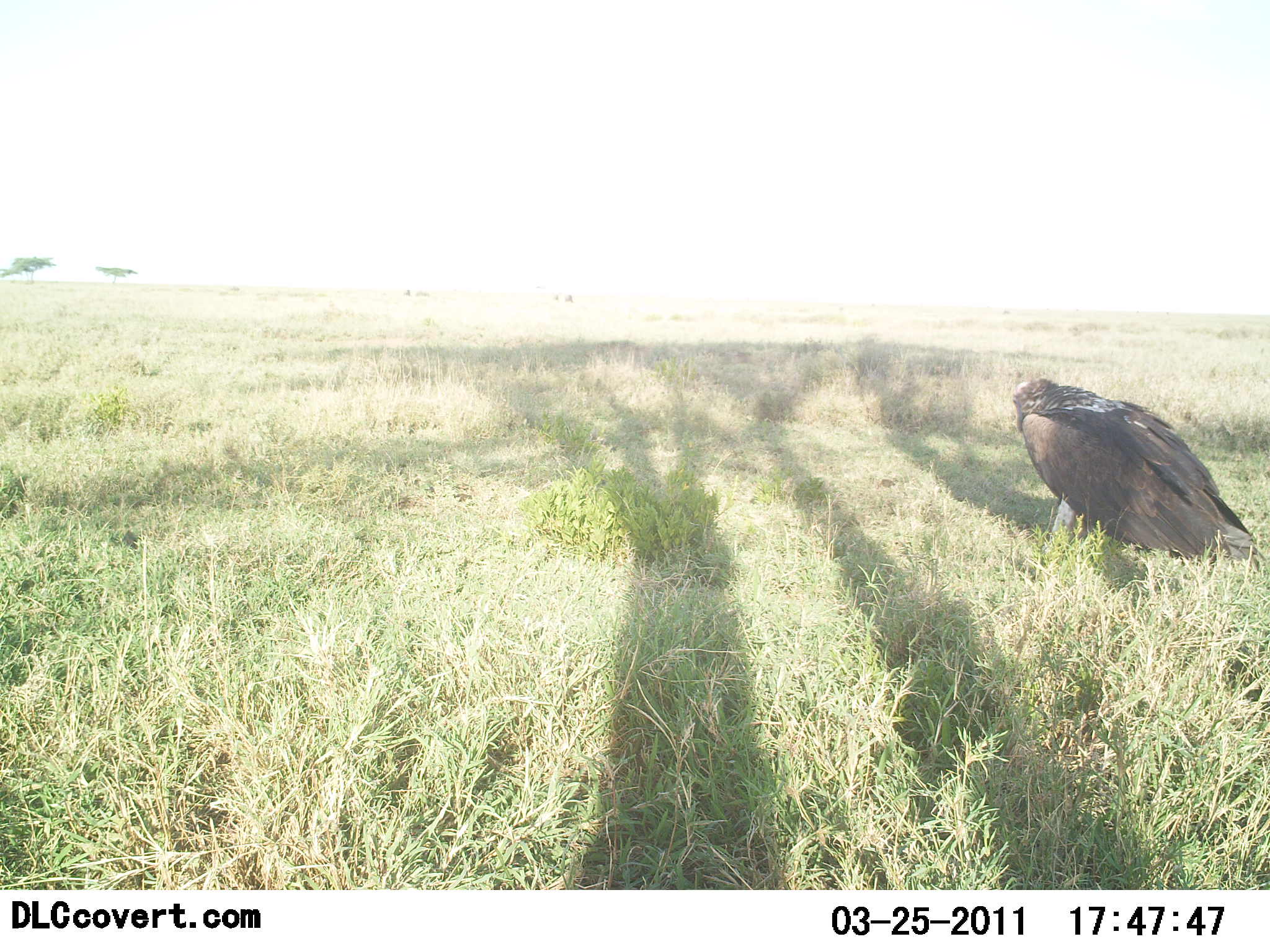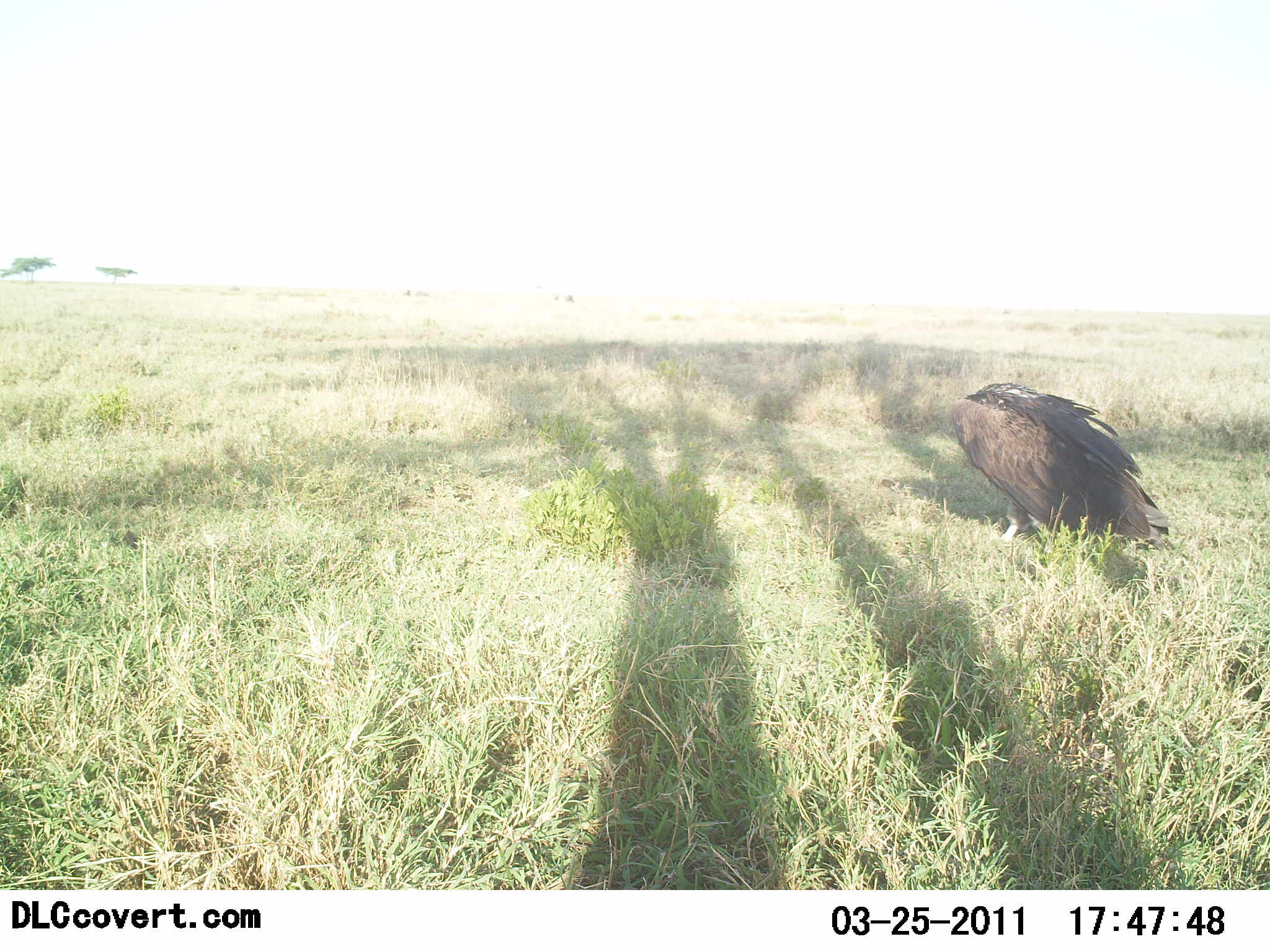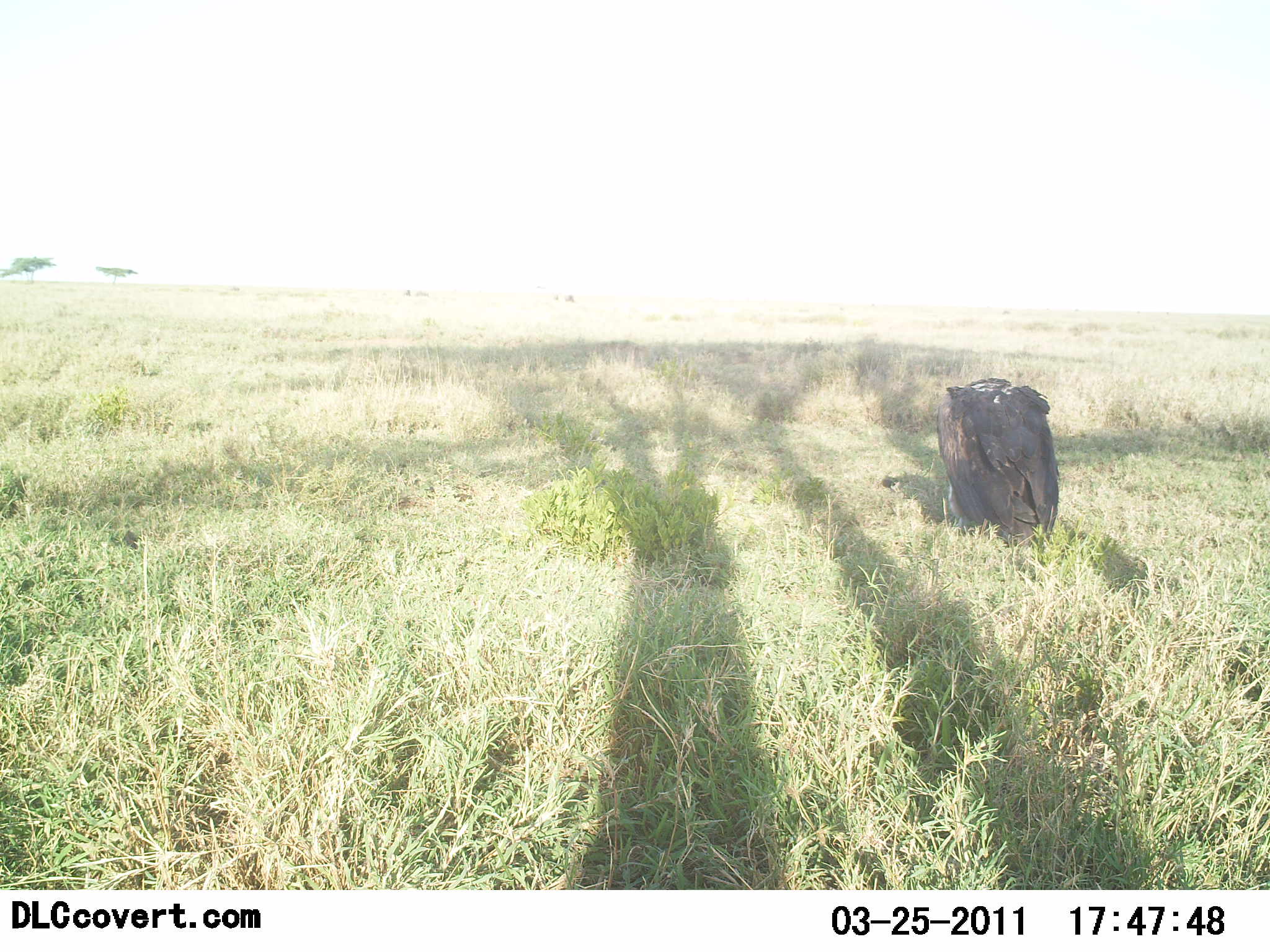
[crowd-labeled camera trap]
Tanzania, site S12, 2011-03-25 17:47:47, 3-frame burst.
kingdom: Animalia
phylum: Chordata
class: Aves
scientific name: Aves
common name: bird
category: otherbird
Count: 1.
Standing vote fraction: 45%.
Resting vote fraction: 9%.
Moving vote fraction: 45%.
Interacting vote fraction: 0%.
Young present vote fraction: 0%.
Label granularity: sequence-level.